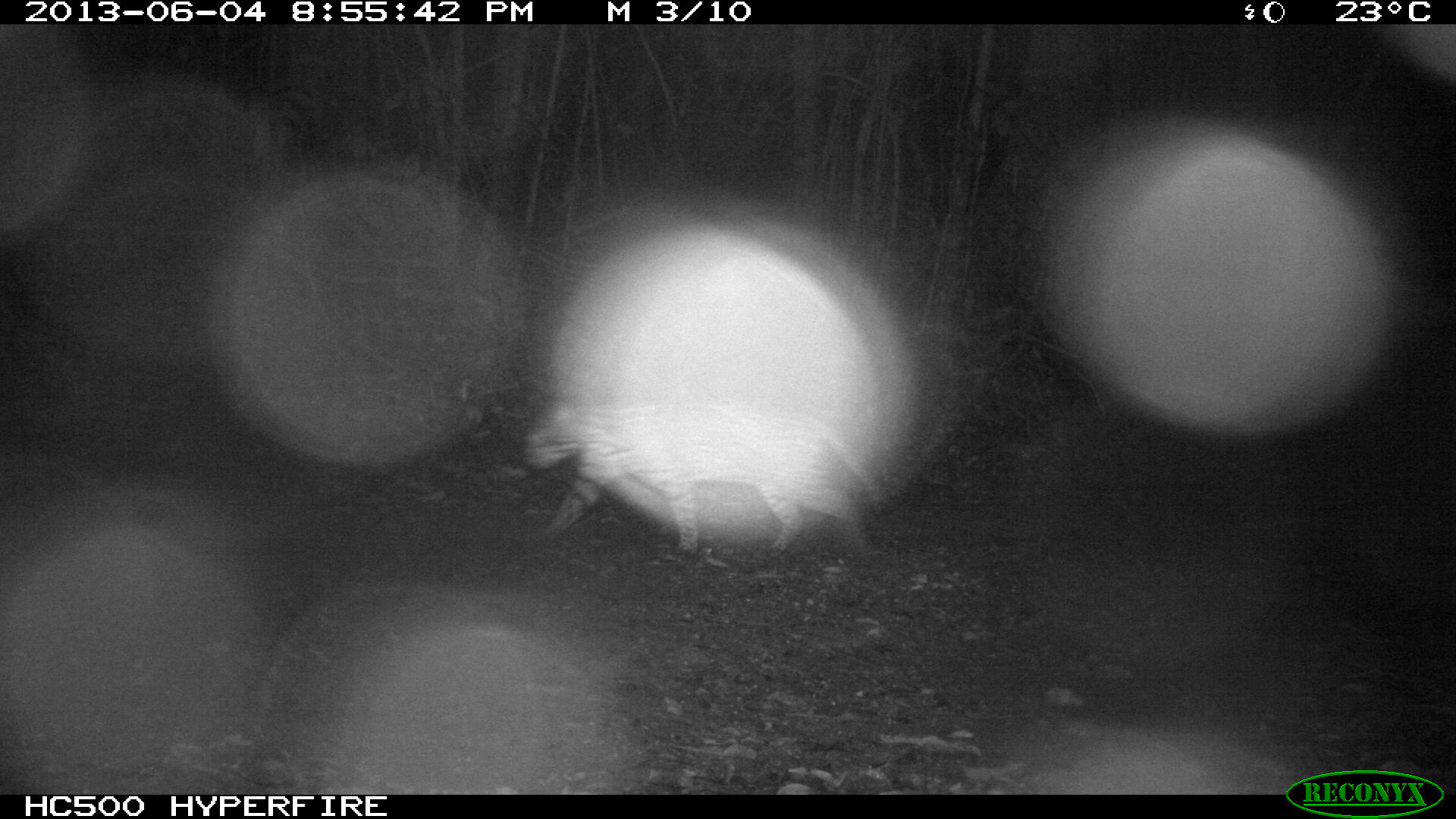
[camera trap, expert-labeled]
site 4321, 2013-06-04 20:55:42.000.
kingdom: Animalia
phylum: Chordata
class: Mammalia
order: Carnivora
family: Felidae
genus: Leopardus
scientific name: Leopardus pardalis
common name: ocelot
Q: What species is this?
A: Leopardus pardalis (ocelot).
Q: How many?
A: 1.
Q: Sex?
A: Male.